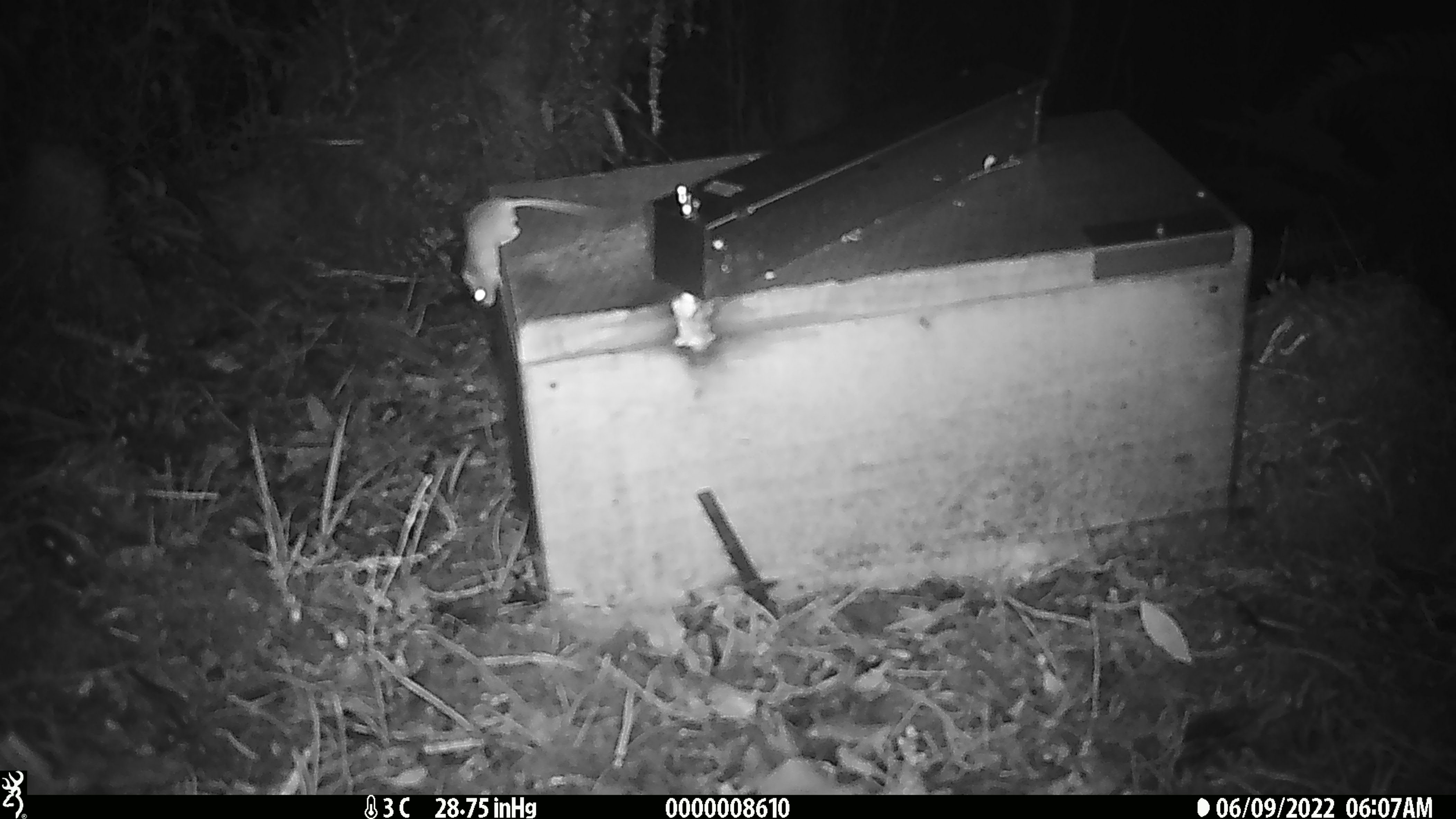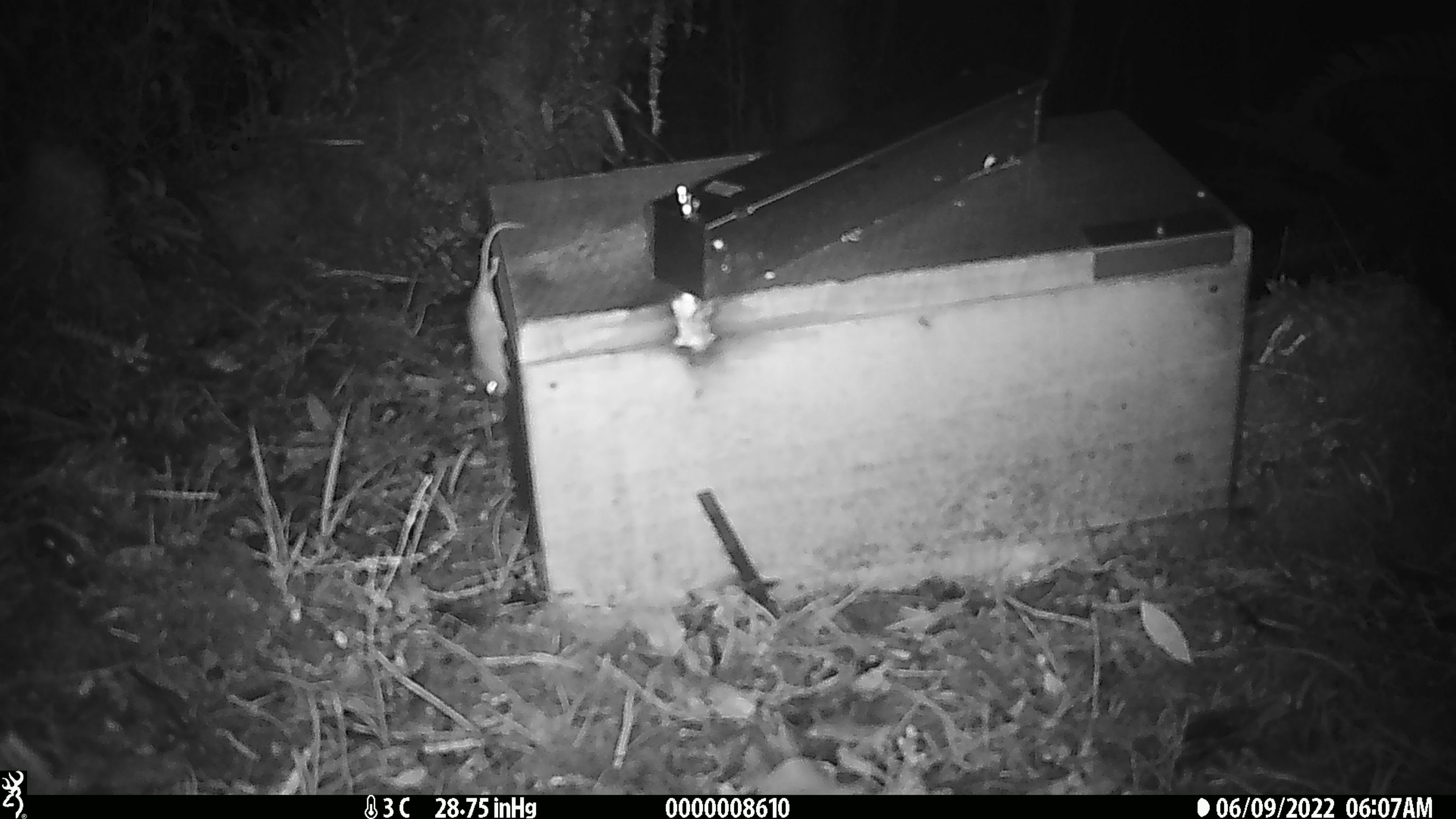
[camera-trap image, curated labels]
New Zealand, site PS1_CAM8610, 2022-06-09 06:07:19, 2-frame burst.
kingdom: Animalia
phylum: Chordata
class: Mammalia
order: Rodentia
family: Muridae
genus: Mus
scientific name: Mus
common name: mouse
Mouse (Mus).